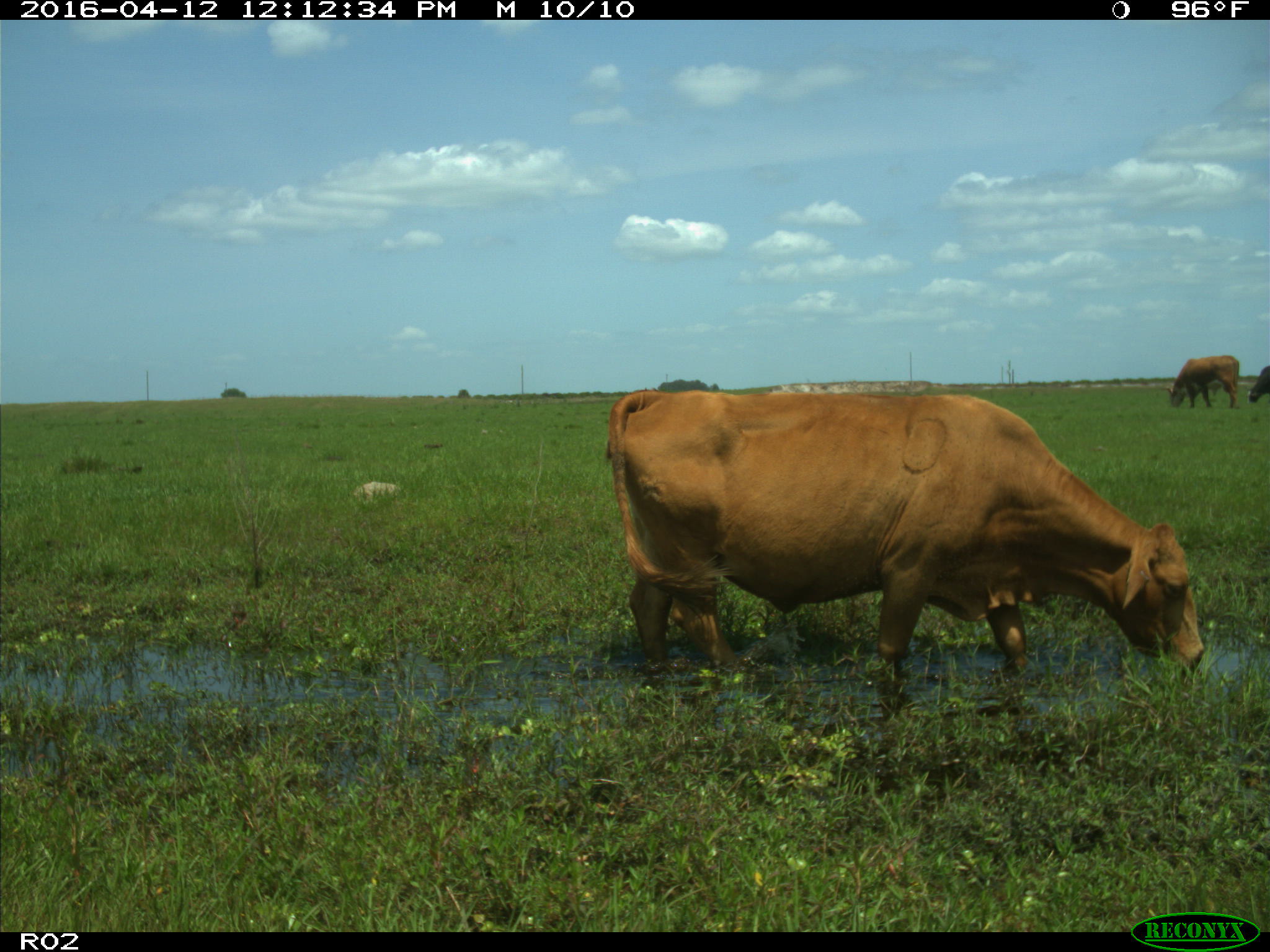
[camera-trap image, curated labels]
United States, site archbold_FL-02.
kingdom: Animalia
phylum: Chordata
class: Mammalia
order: Artiodactyla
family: Bovidae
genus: Bos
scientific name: Bos taurus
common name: domestic cow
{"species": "Bos taurus (domestic cow)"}